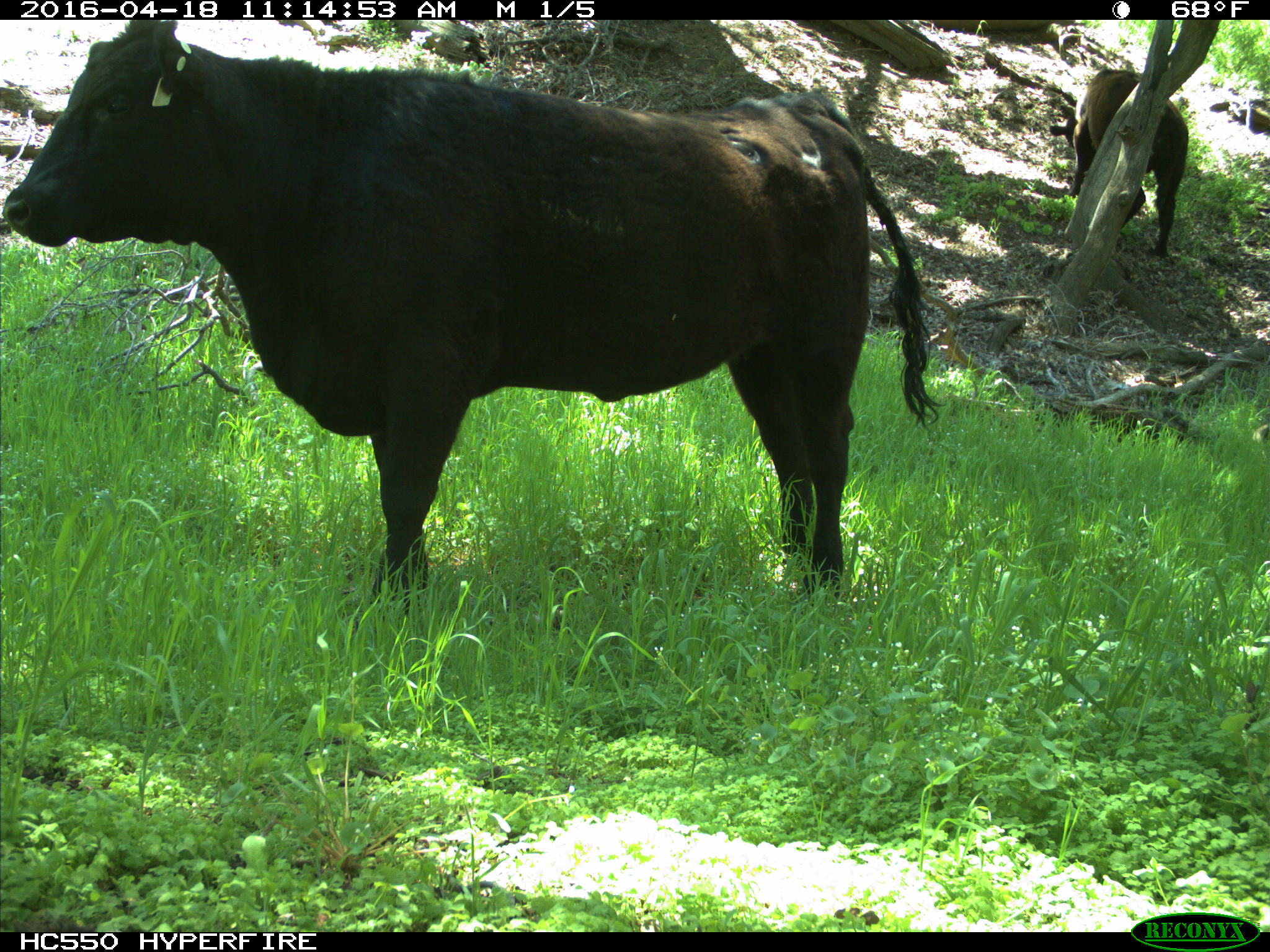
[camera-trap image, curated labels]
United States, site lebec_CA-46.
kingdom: Animalia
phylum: Chordata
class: Mammalia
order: Artiodactyla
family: Bovidae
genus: Bos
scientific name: Bos taurus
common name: domestic cow